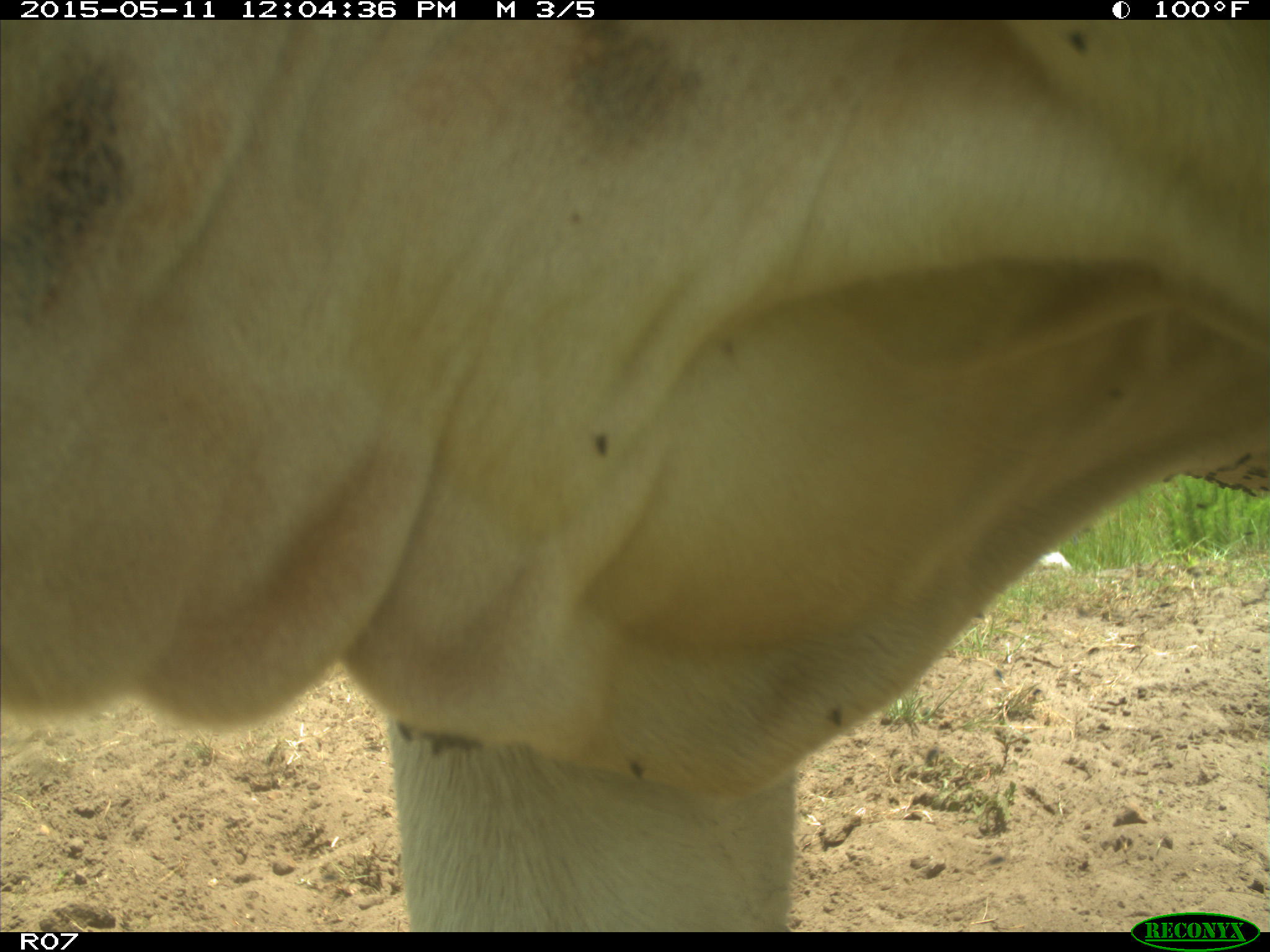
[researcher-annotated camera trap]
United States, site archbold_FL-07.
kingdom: Animalia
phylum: Chordata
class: Mammalia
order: Artiodactyla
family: Bovidae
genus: Bos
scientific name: Bos taurus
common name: domestic cow